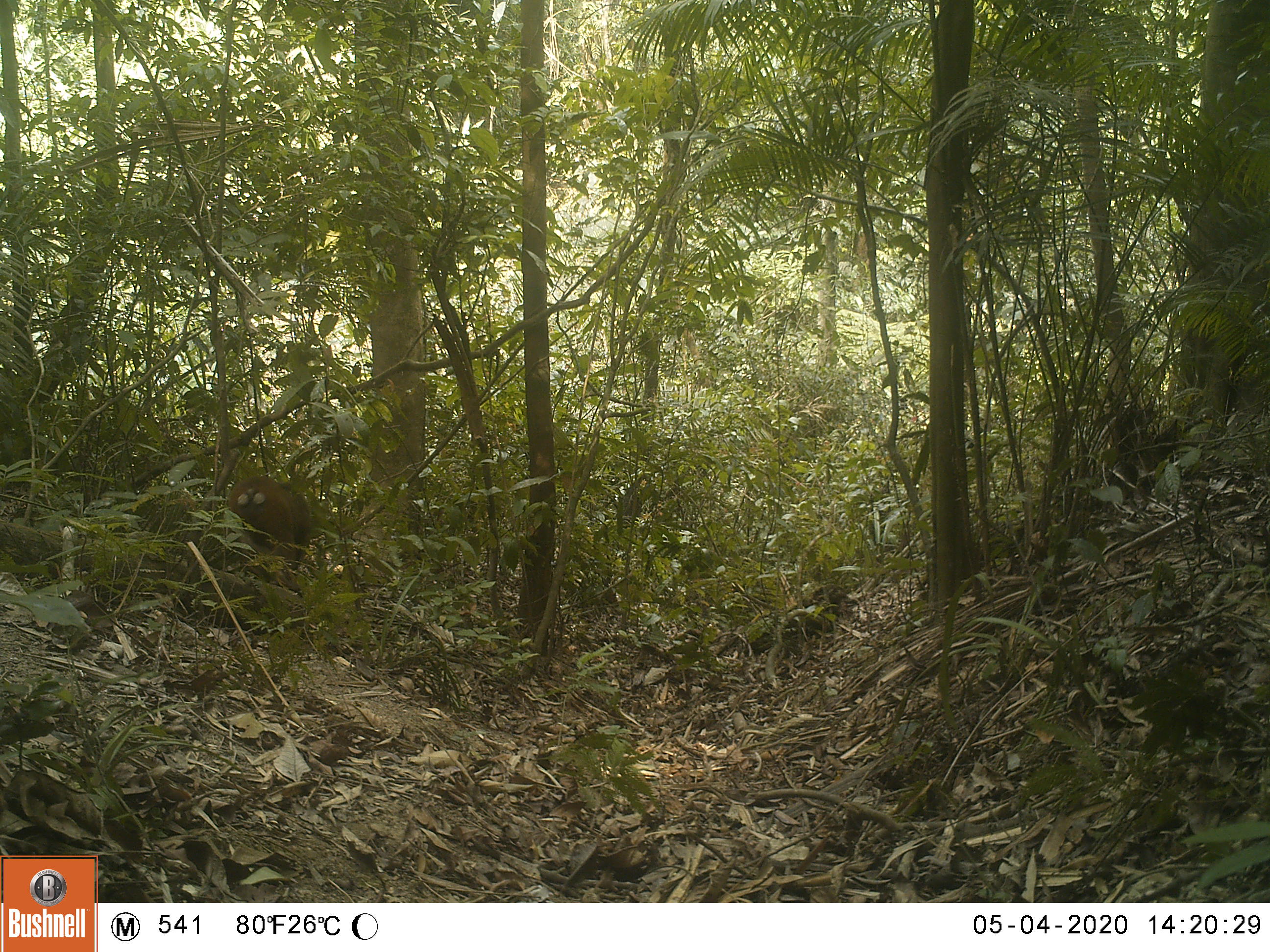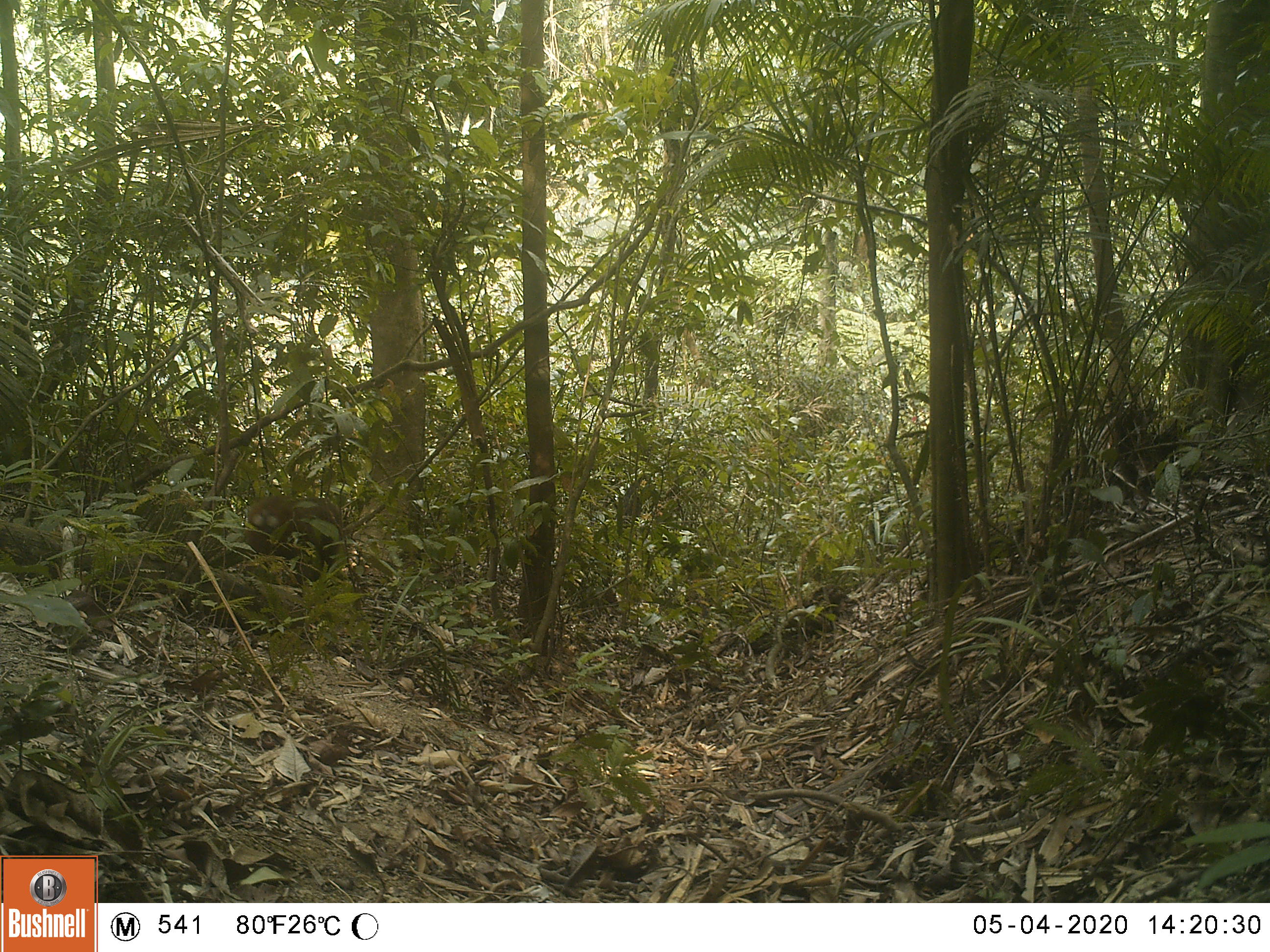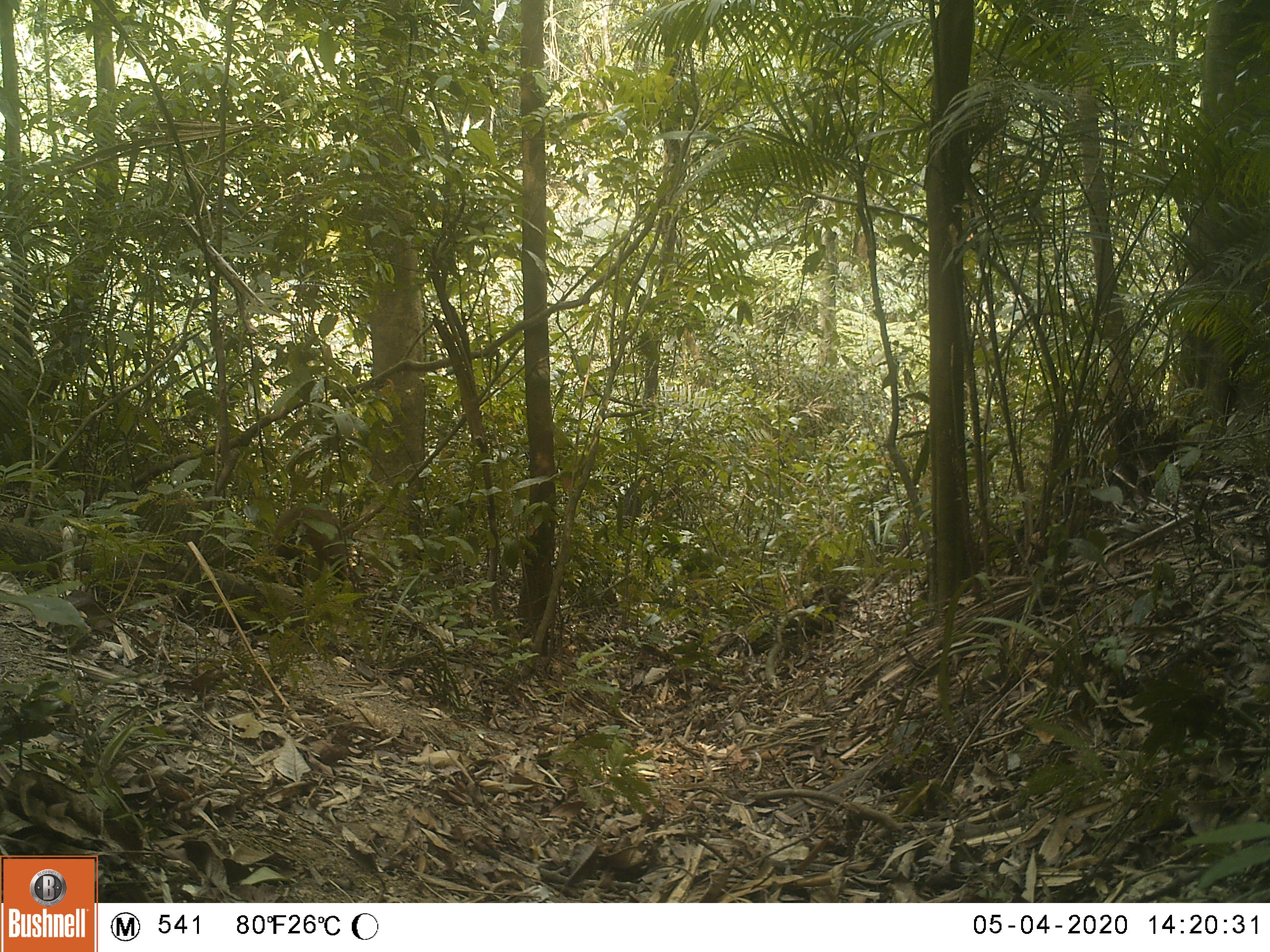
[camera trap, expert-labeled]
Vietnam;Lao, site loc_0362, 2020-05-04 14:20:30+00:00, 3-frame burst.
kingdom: Animalia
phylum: Chordata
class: Mammalia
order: Primates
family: Cercopithecidae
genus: Macaca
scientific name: Macaca arctoides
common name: stump-tailed macaque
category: stump tailed macaque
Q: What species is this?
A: Stump tailed macaque (stump-tailed macaque) (Macaca arctoides).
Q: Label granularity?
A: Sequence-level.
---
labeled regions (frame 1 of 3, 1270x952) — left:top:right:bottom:
stump tailed macaque: 227:474:311:584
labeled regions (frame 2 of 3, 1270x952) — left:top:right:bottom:
stump tailed macaque: 244:494:342:585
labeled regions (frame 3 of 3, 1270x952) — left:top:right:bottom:
stump tailed macaque: 272:503:348:592